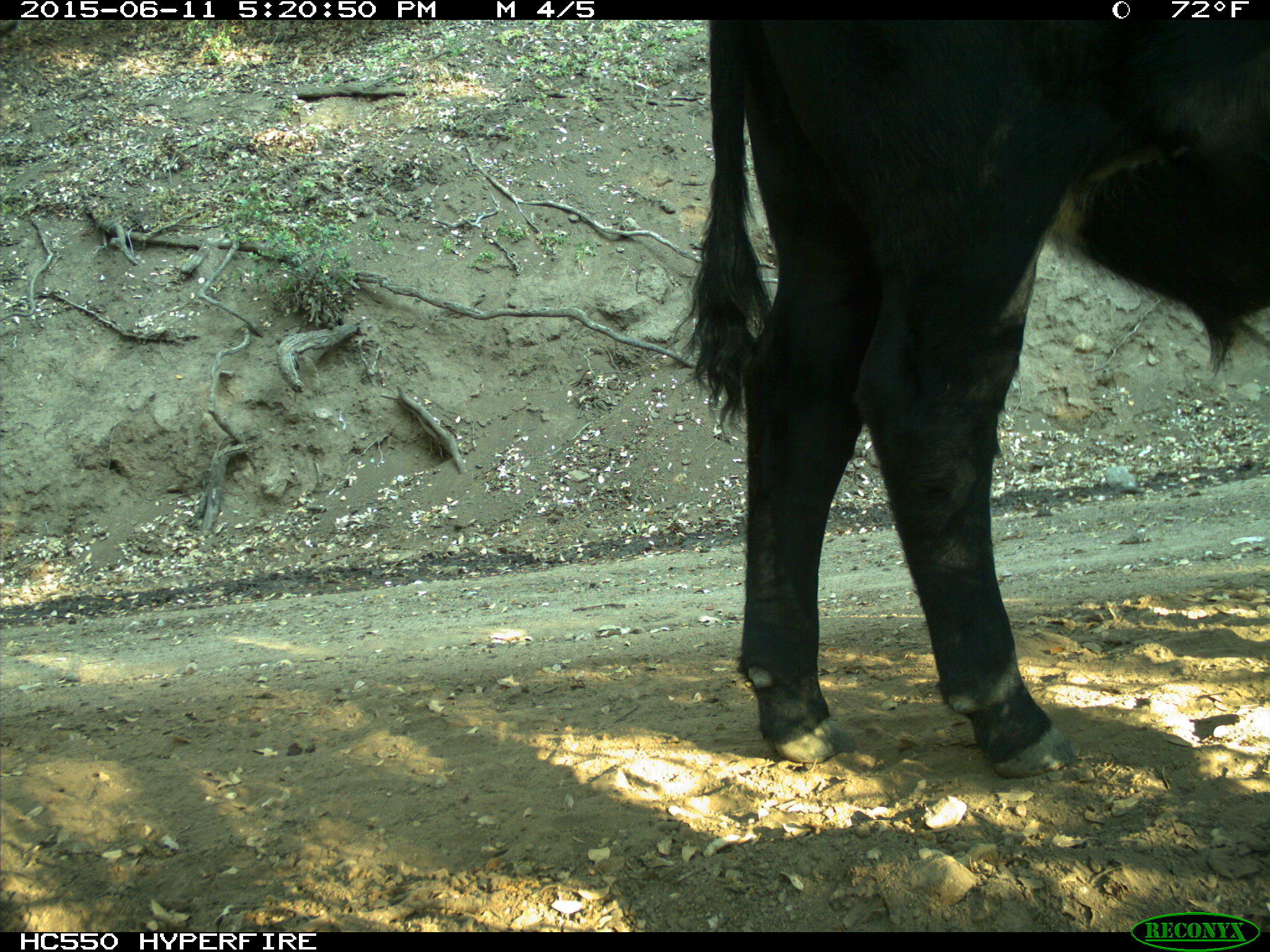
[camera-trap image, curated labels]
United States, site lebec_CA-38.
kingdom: Animalia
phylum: Chordata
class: Mammalia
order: Artiodactyla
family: Bovidae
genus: Bos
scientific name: Bos taurus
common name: domestic cow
Bos taurus (domestic cow).